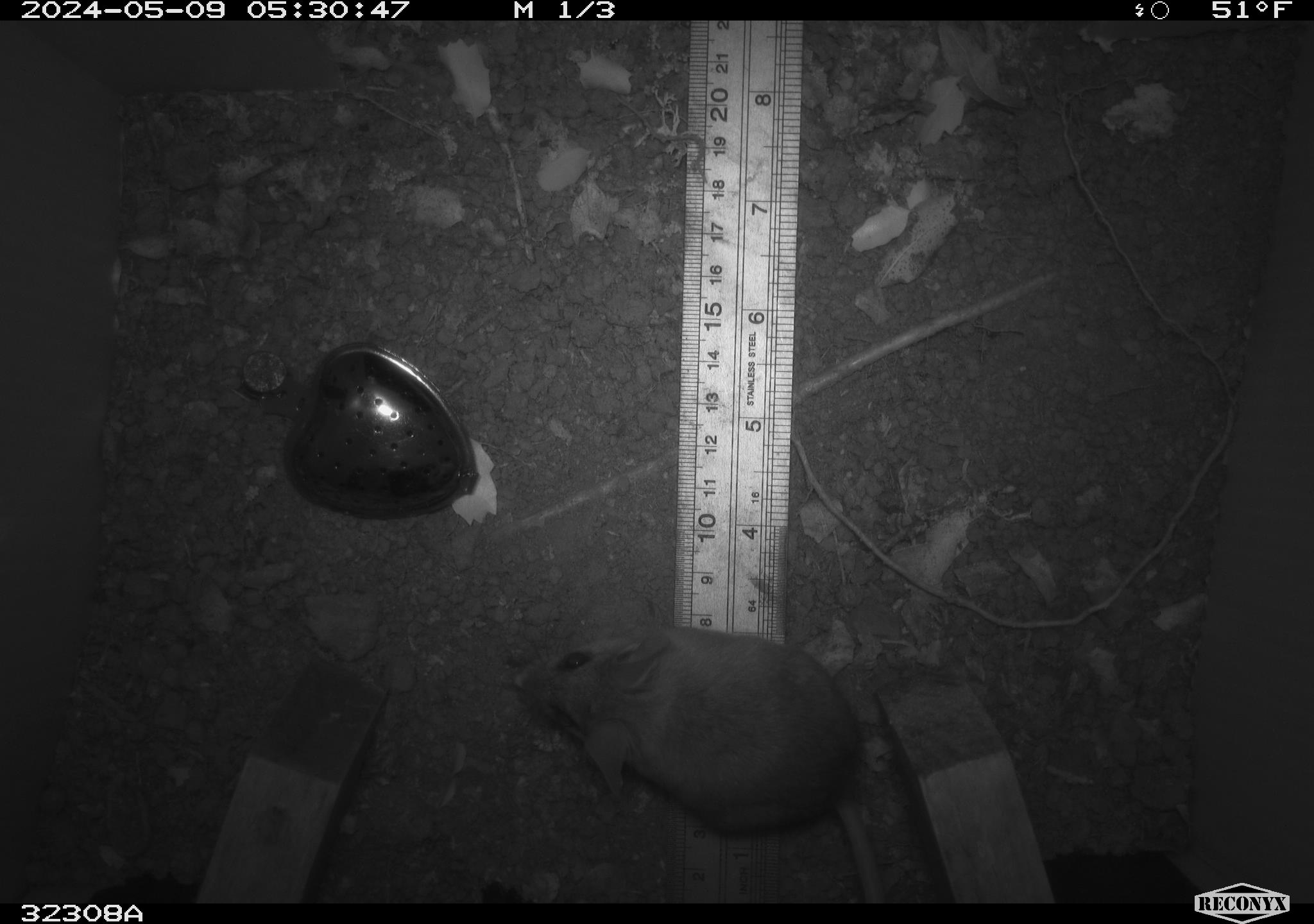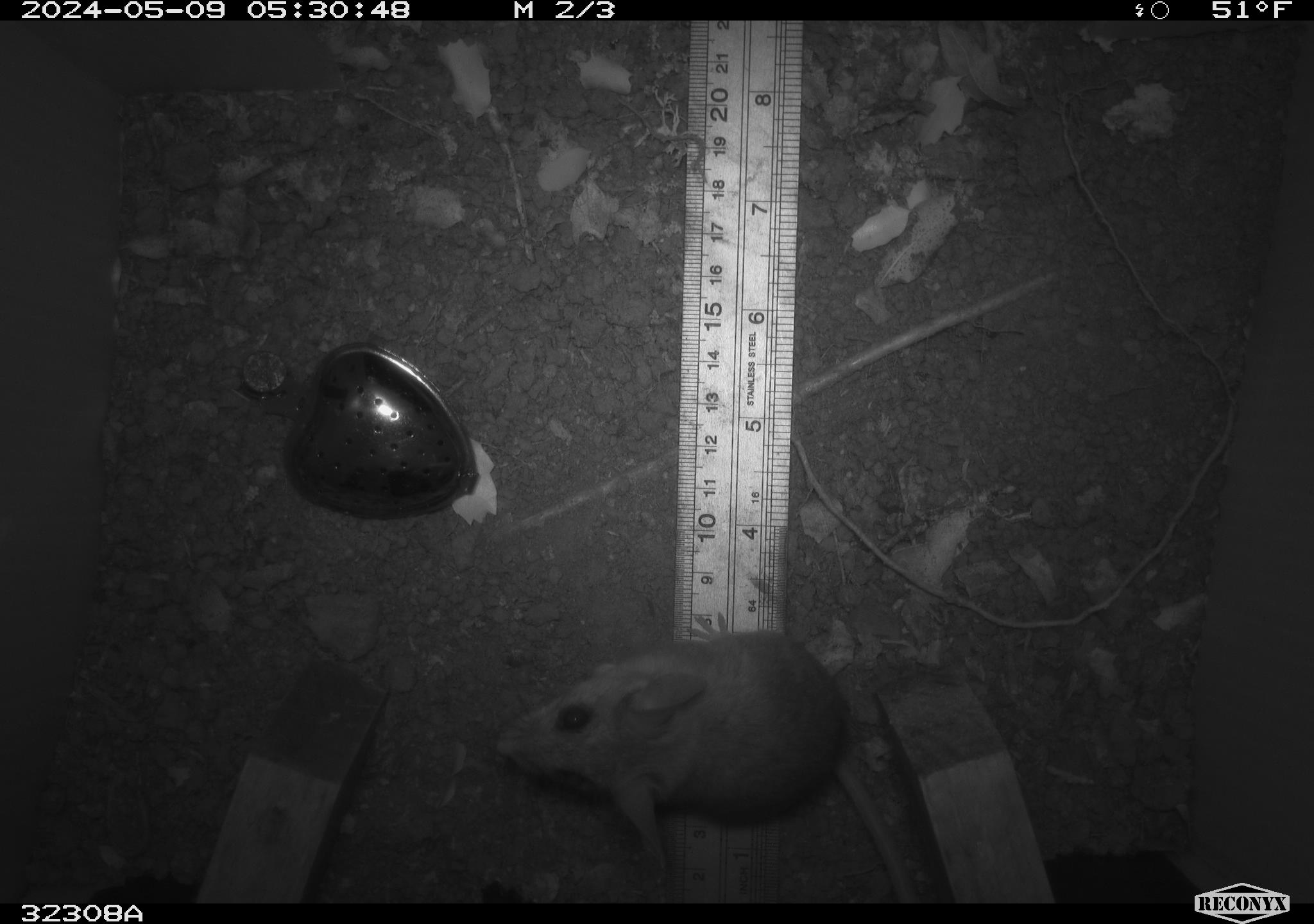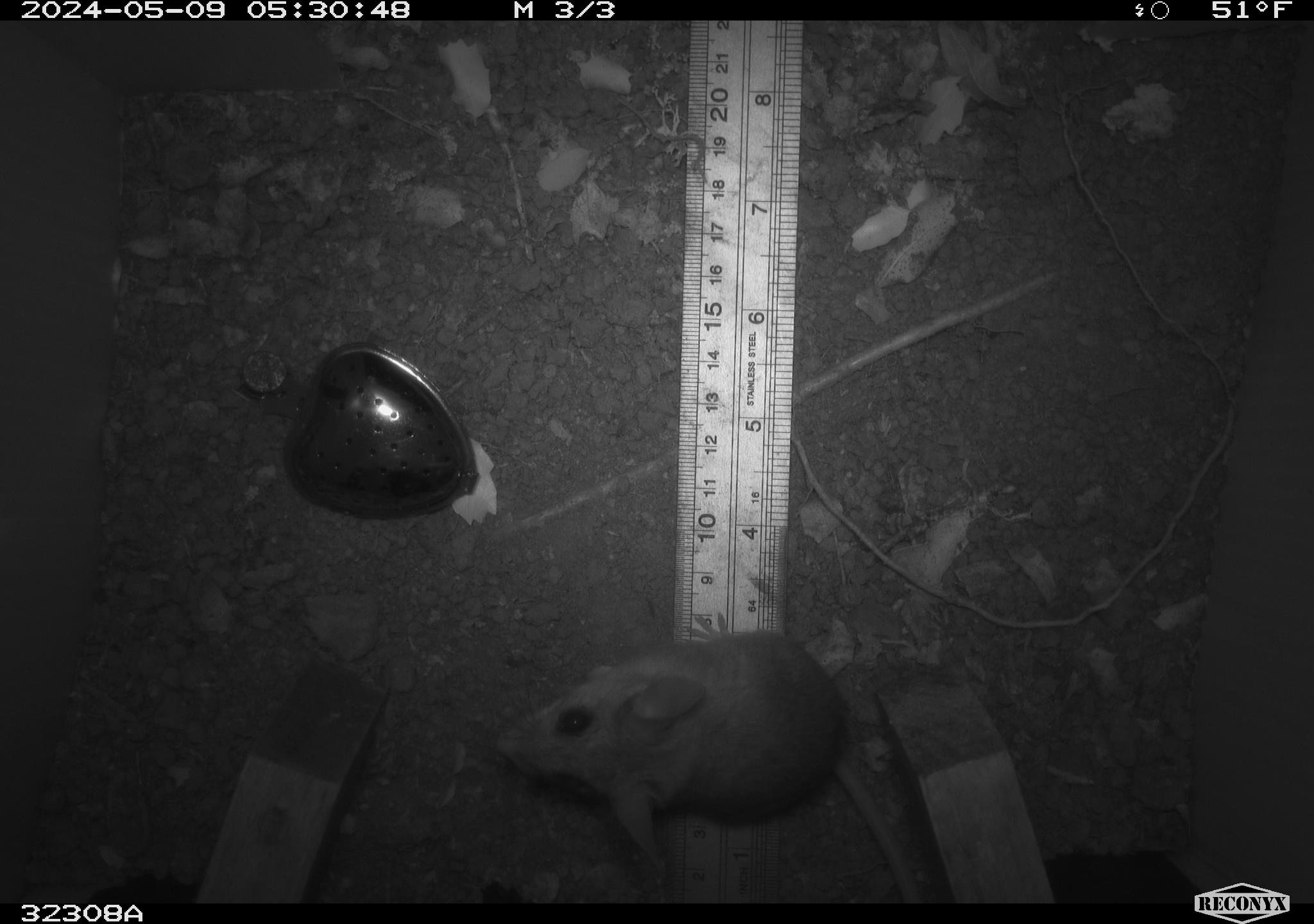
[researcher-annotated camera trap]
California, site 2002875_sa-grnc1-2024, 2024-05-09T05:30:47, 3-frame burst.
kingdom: Animalia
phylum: Chordata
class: Mammalia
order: Rodentia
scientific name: Rodentia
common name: rodent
Rodent (Rodentia).